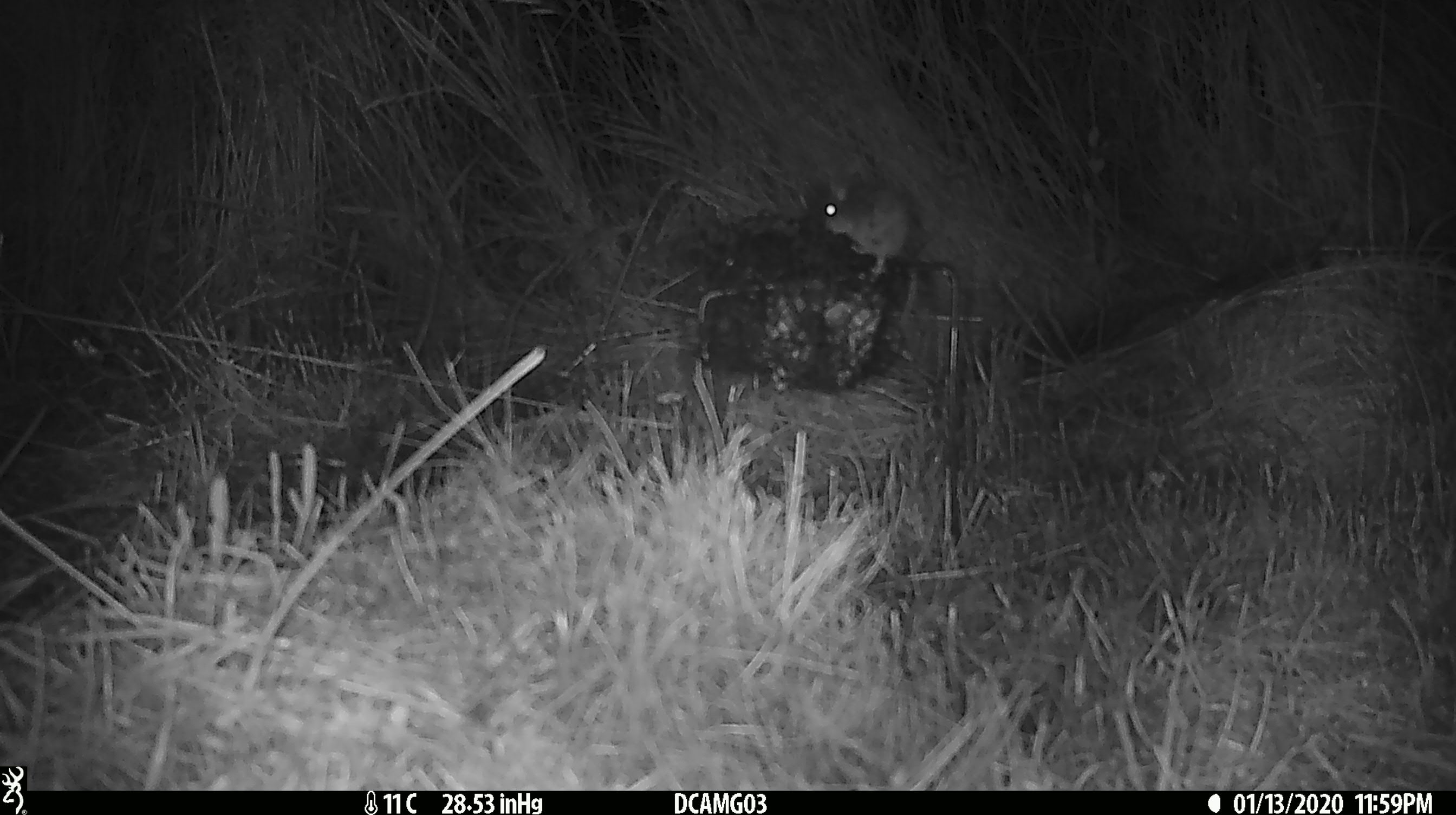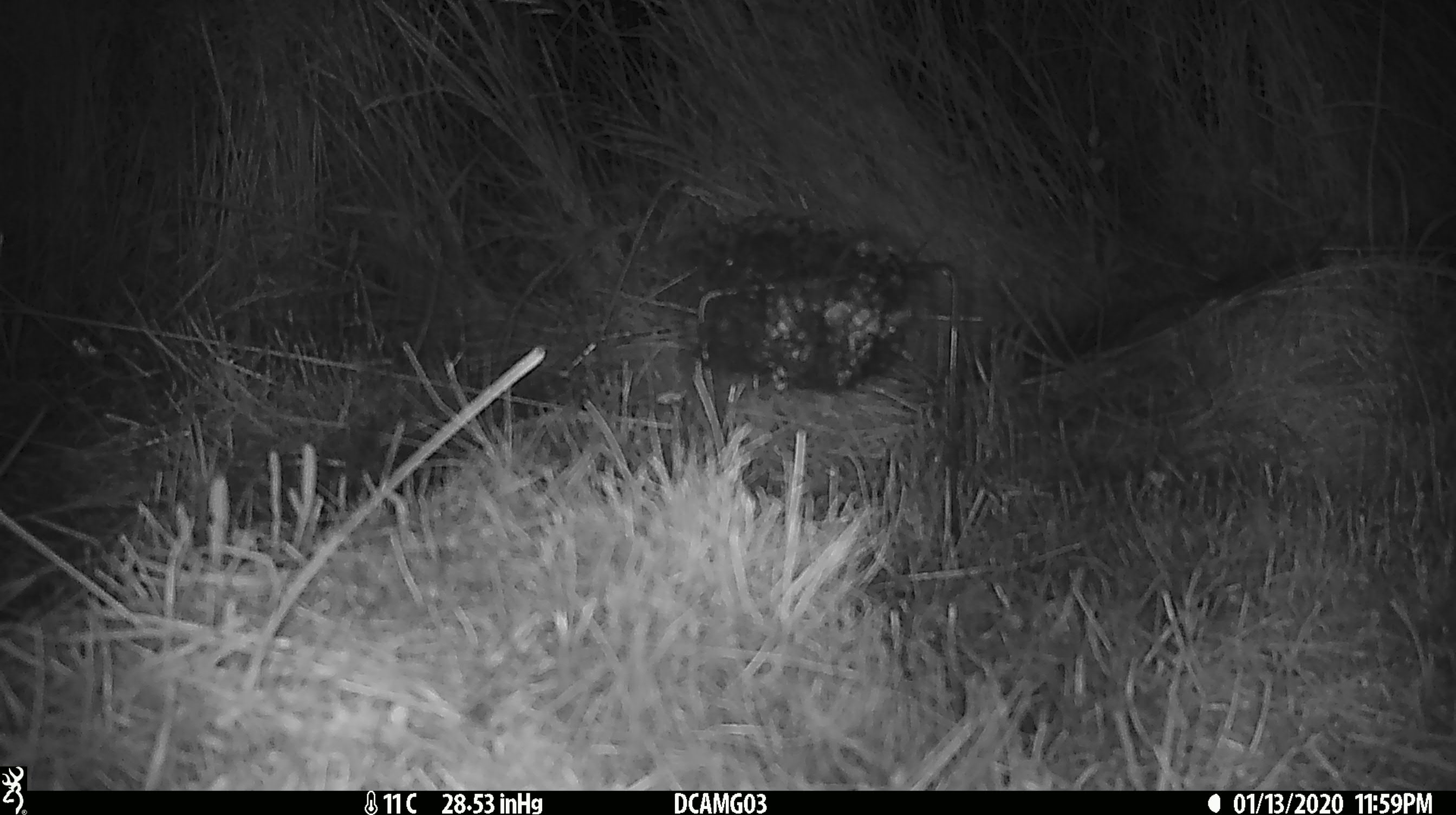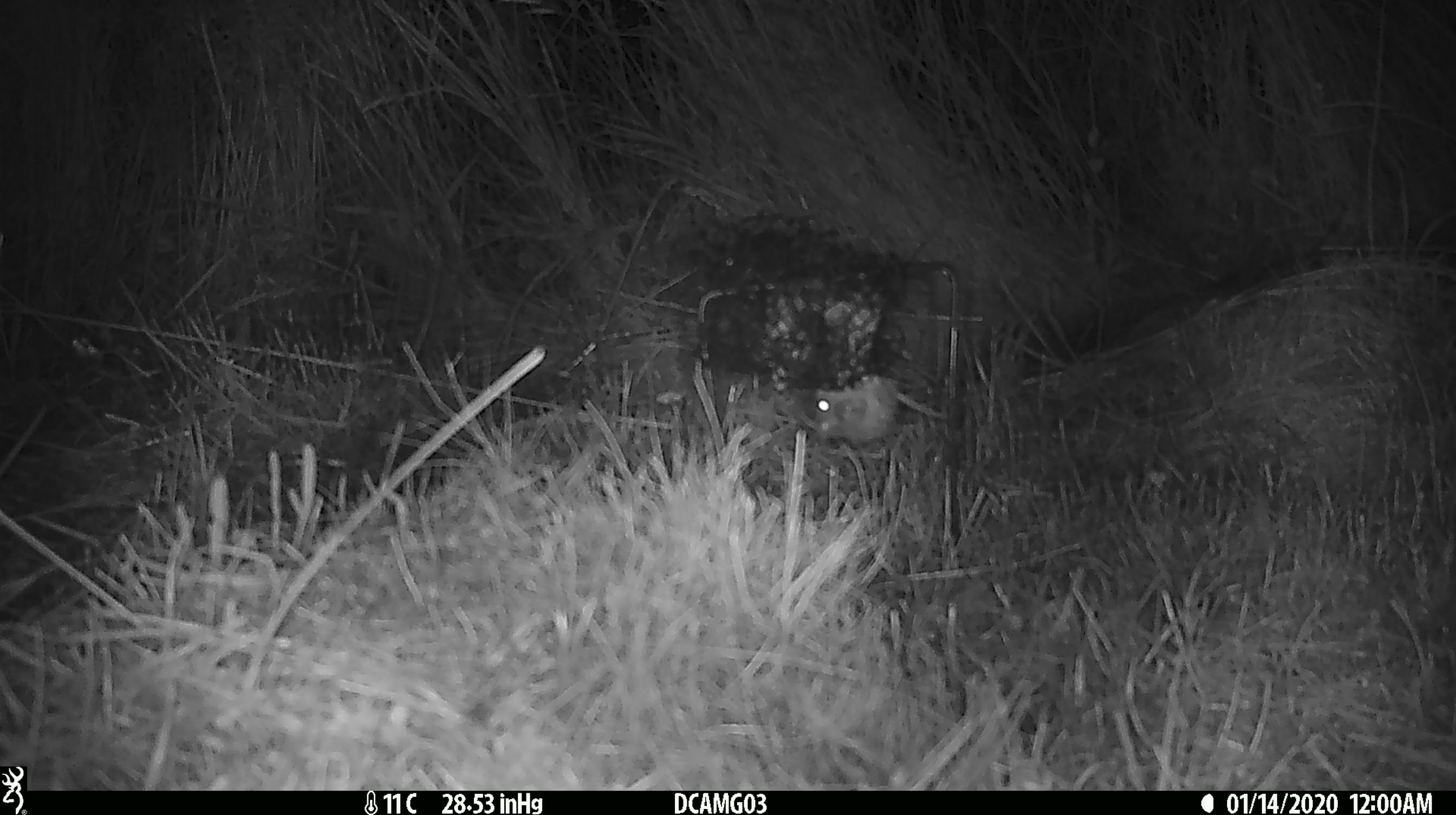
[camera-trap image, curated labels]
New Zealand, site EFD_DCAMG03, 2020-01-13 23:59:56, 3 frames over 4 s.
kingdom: Animalia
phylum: Chordata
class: Mammalia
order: Rodentia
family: Muridae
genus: Mus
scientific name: Mus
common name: mouse